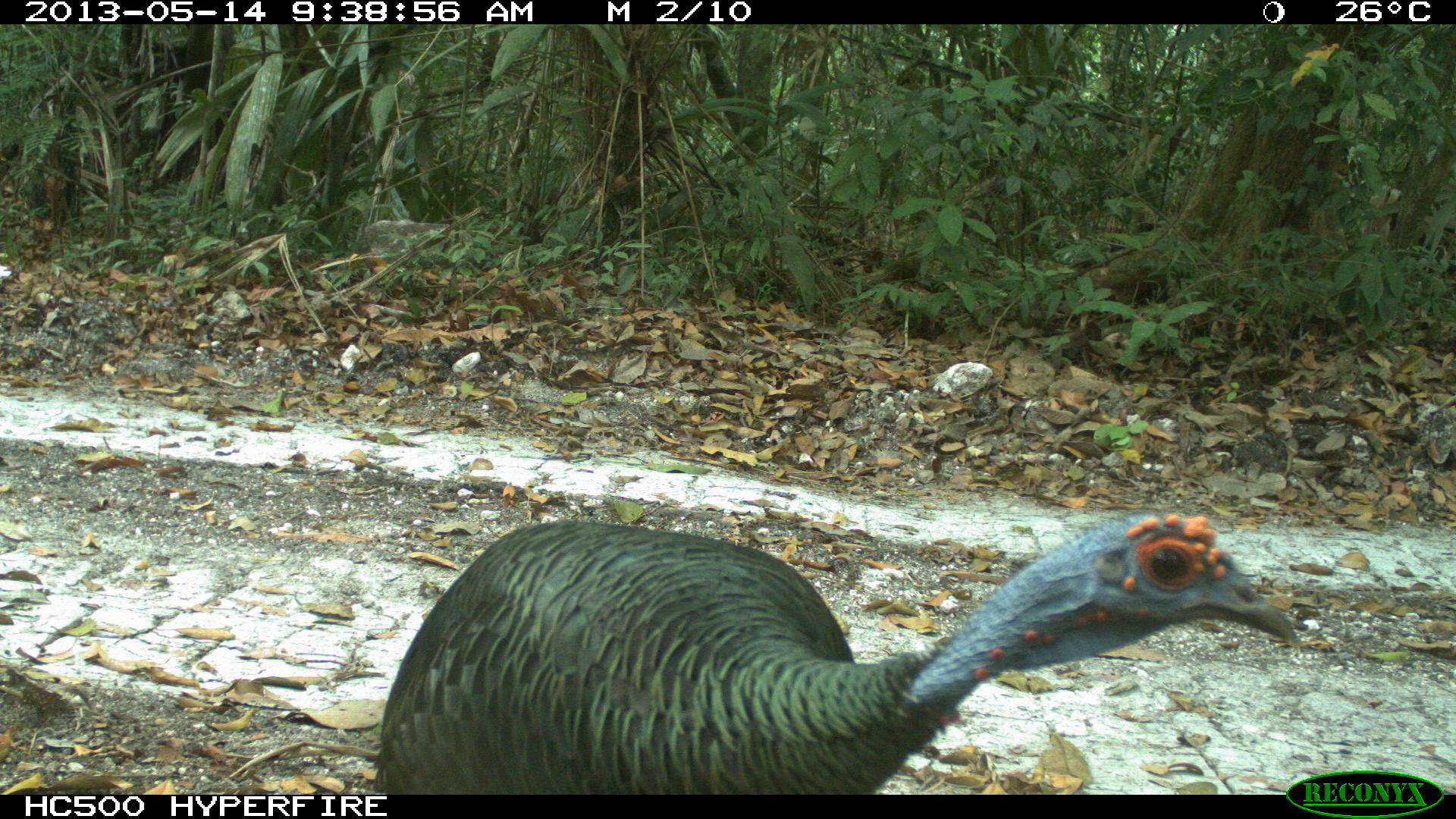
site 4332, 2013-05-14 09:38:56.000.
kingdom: Animalia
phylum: Chordata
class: Aves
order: Galliformes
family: Phasianidae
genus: Meleagris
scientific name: Meleagris ocellata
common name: ocellated turkey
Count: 1.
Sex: male.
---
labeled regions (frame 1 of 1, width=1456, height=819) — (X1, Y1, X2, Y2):
meleagris ocellata: (374, 511, 1300, 795)